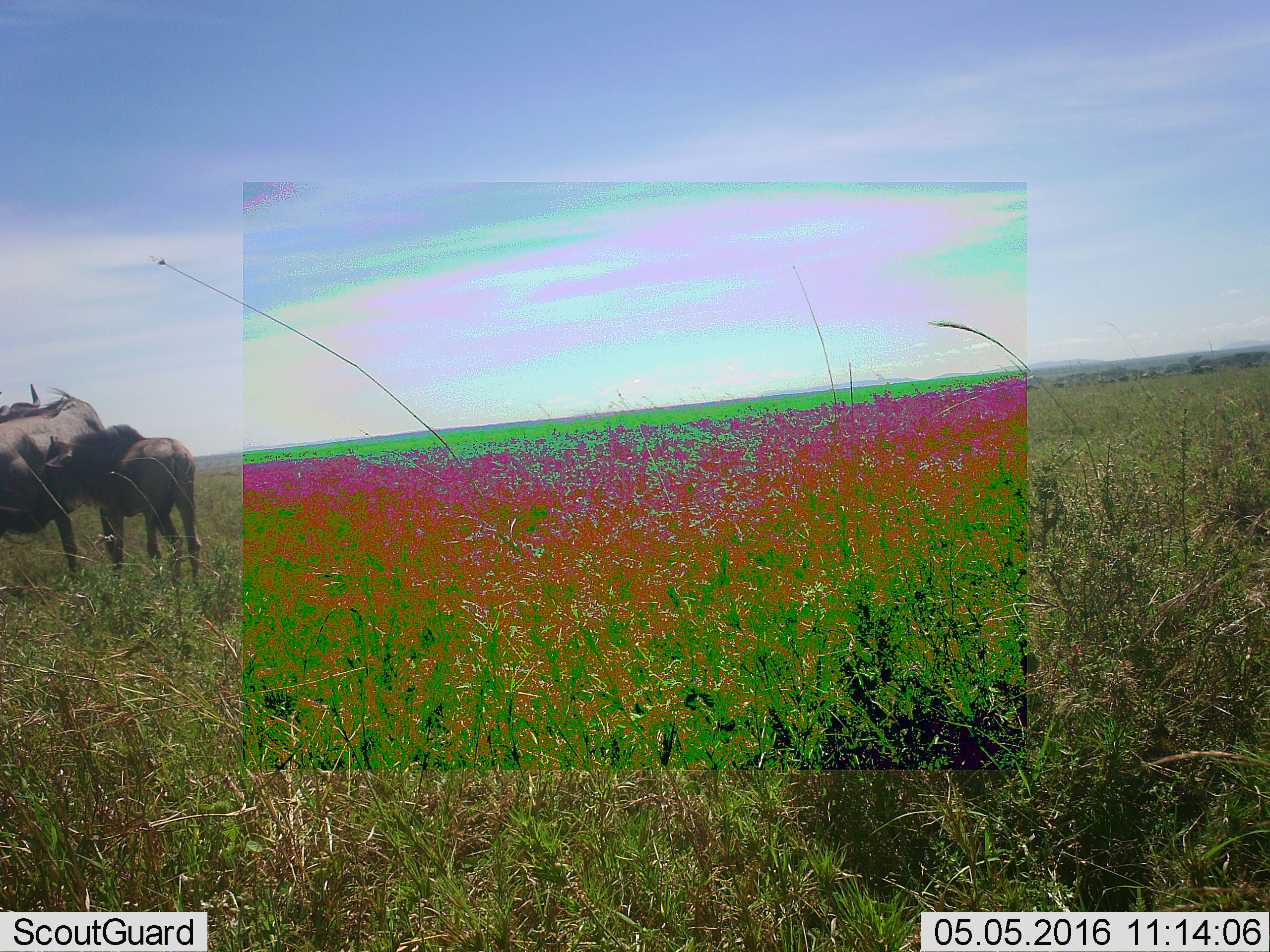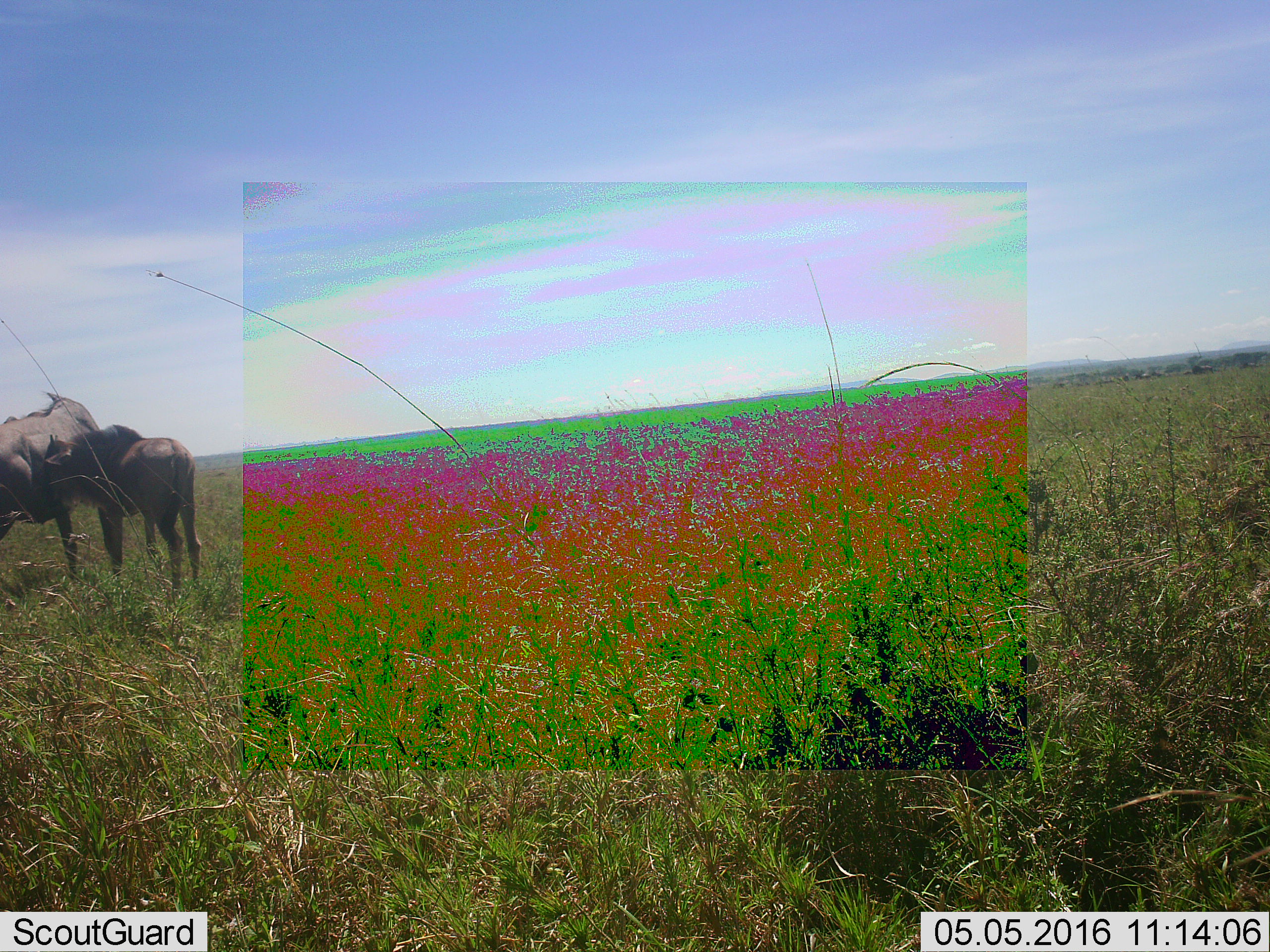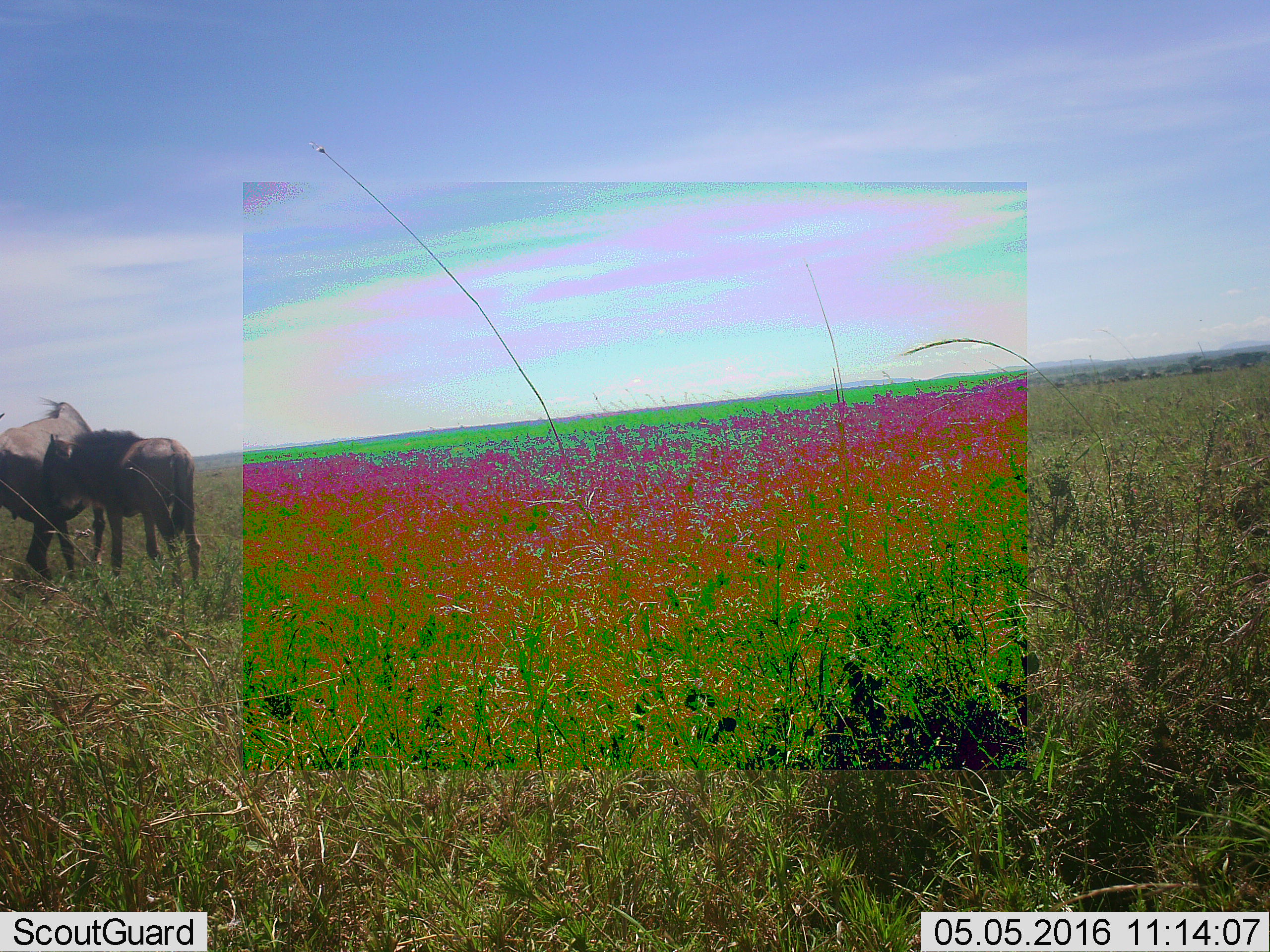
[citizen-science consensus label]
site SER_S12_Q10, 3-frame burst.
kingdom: Animalia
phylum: Chordata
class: Mammalia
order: Artiodactyla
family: Bovidae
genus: Connochaetes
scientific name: Connochaetes taurinus taurinus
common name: blue wildebeest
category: wildebeestblue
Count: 3.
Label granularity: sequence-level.